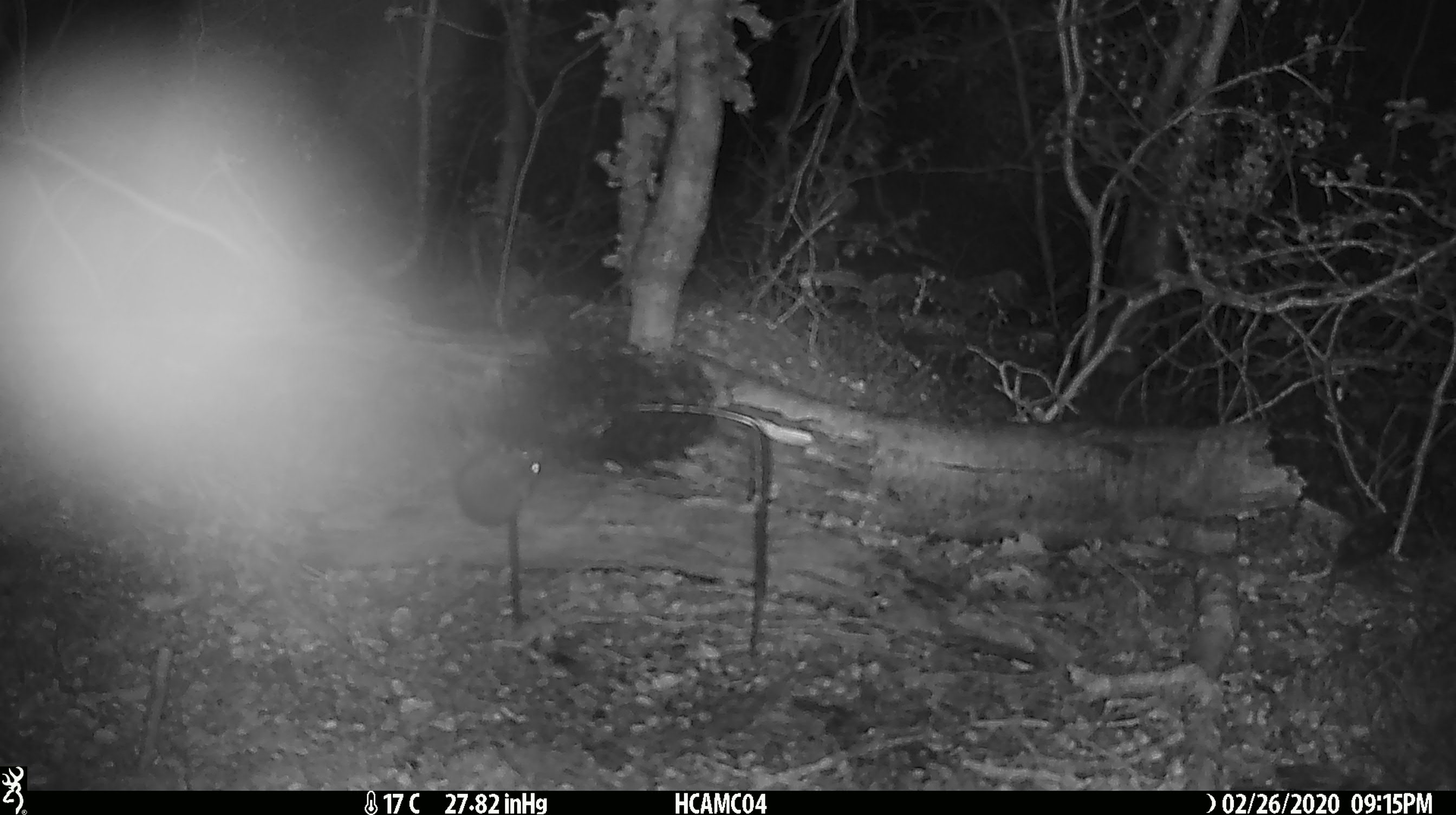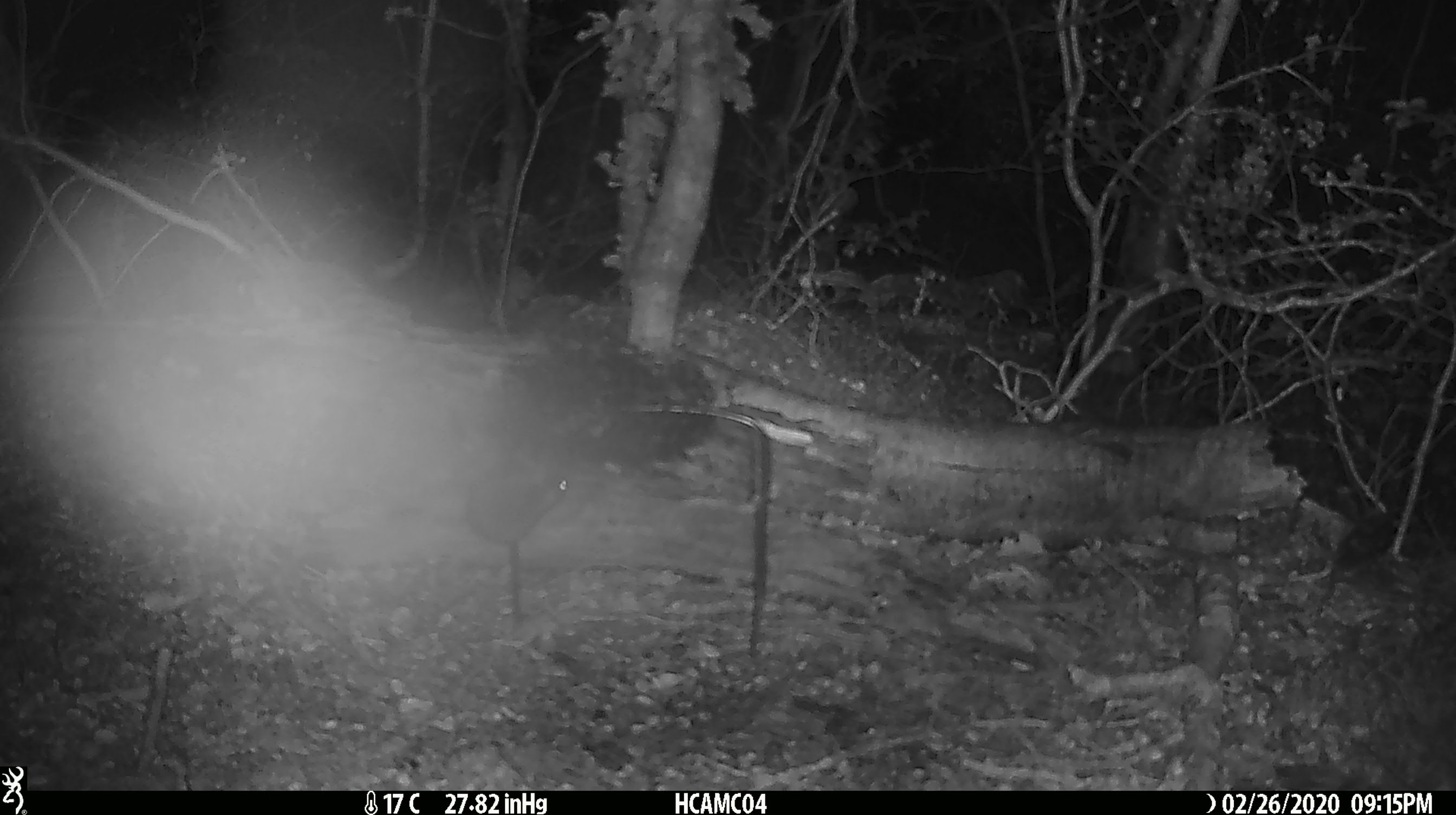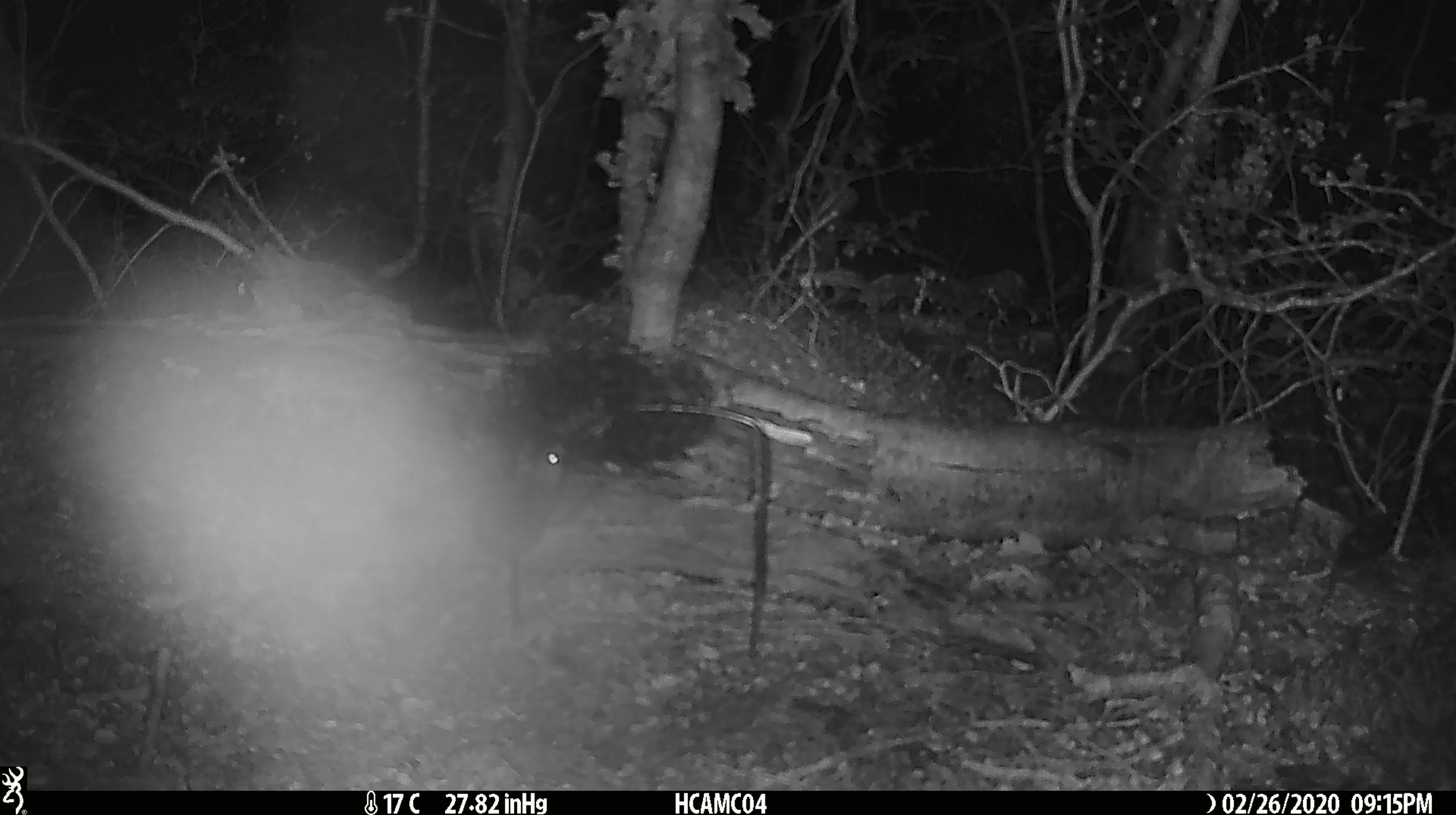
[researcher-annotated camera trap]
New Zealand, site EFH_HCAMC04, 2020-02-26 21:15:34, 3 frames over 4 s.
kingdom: Animalia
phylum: Chordata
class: Mammalia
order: Rodentia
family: Muridae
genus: Mus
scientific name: Mus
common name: mouse